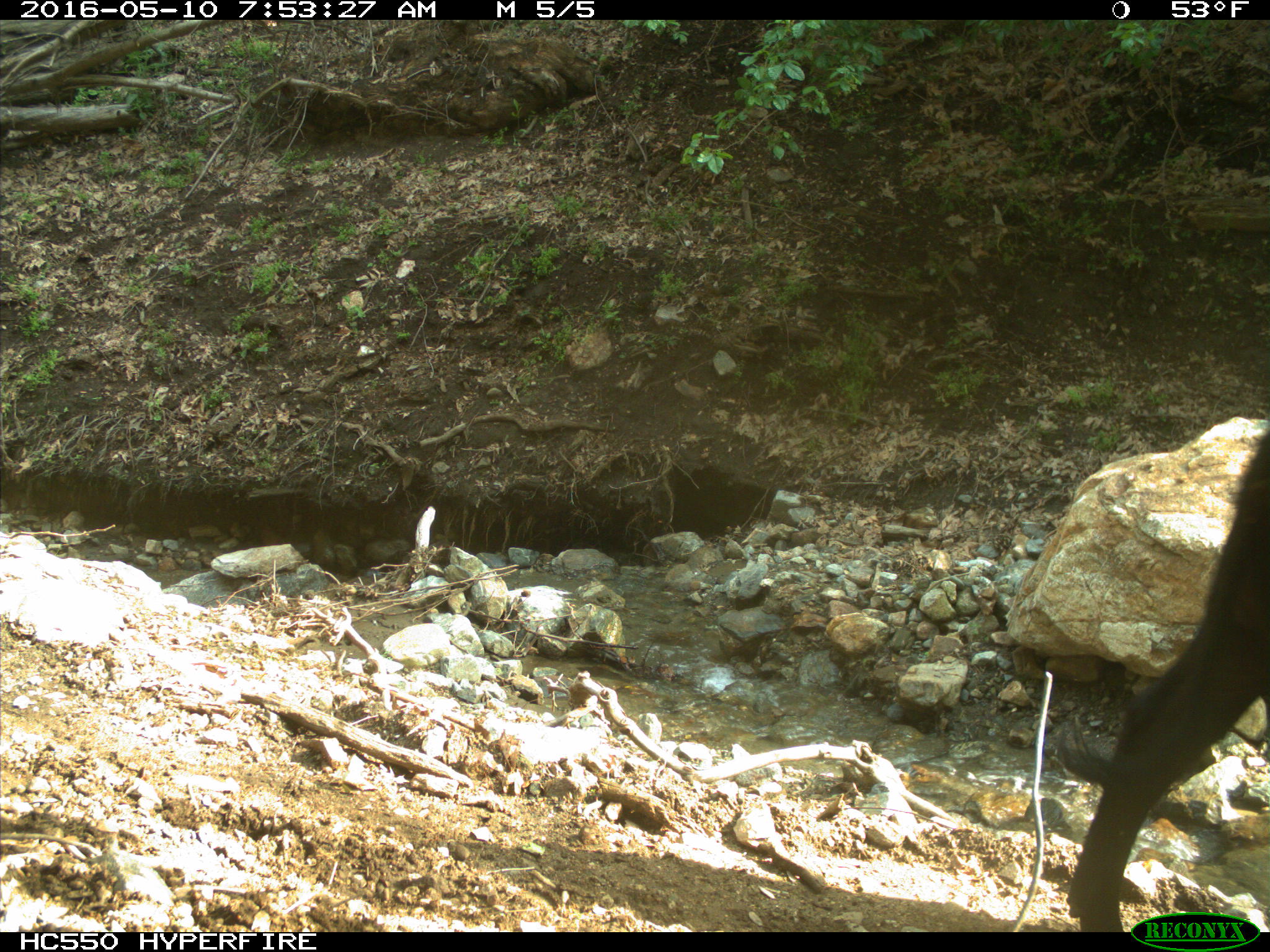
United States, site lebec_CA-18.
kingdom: Animalia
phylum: Chordata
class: Mammalia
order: Artiodactyla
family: Bovidae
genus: Bos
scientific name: Bos taurus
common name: domestic cow